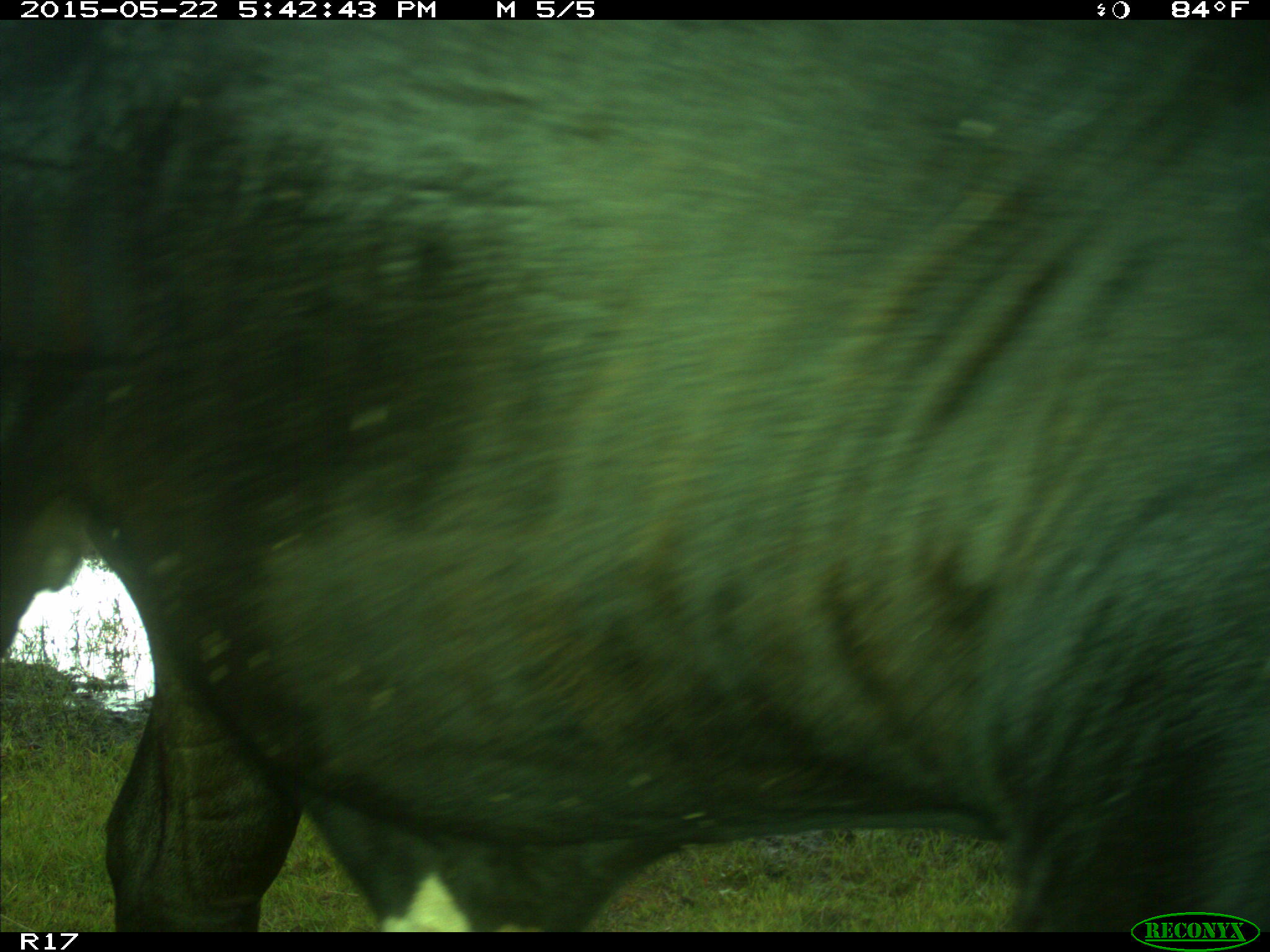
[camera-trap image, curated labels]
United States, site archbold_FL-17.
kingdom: Animalia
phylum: Chordata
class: Mammalia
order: Artiodactyla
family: Bovidae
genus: Bos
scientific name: Bos taurus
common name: domestic cow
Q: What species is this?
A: Bos taurus (domestic cow).